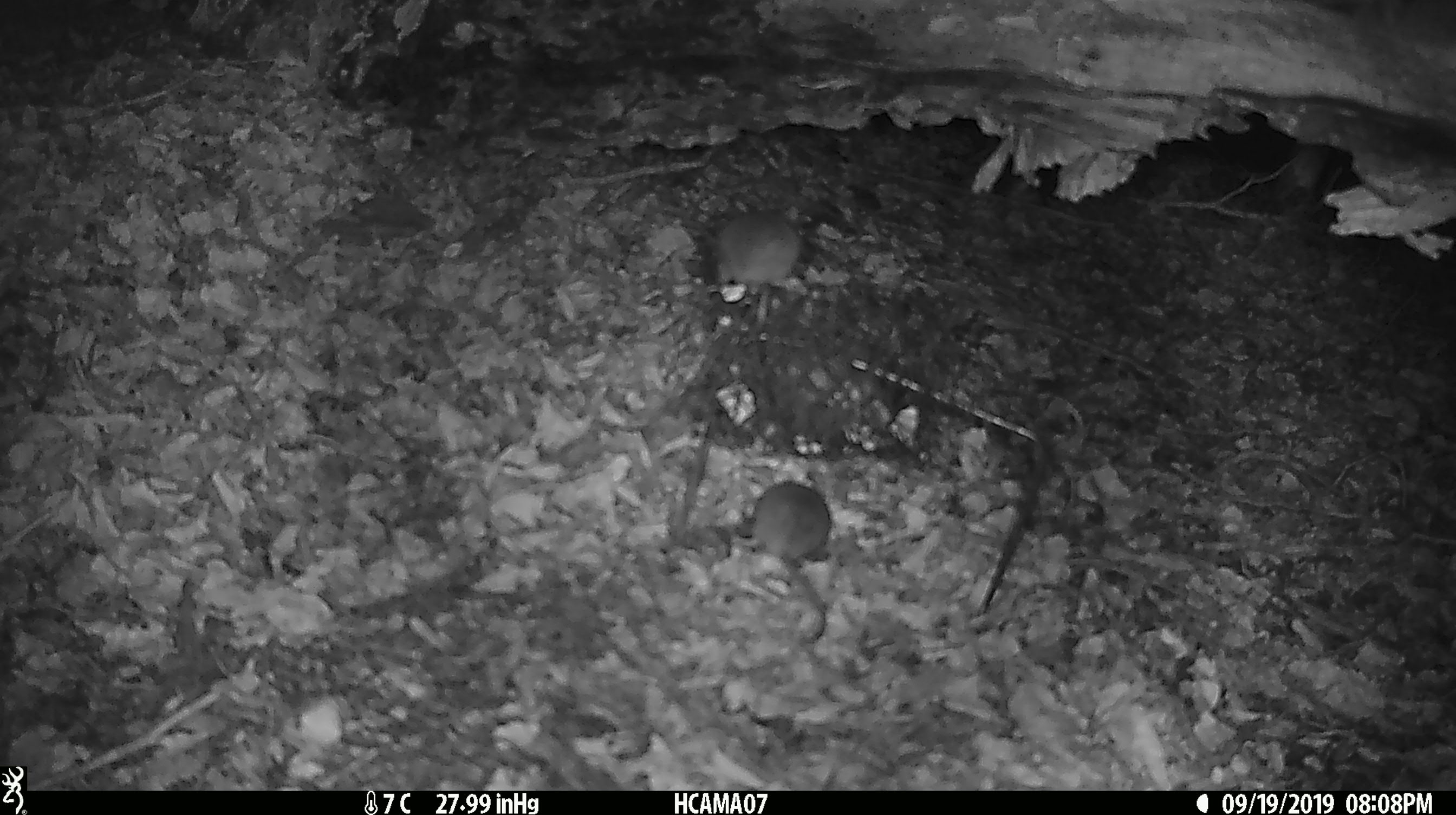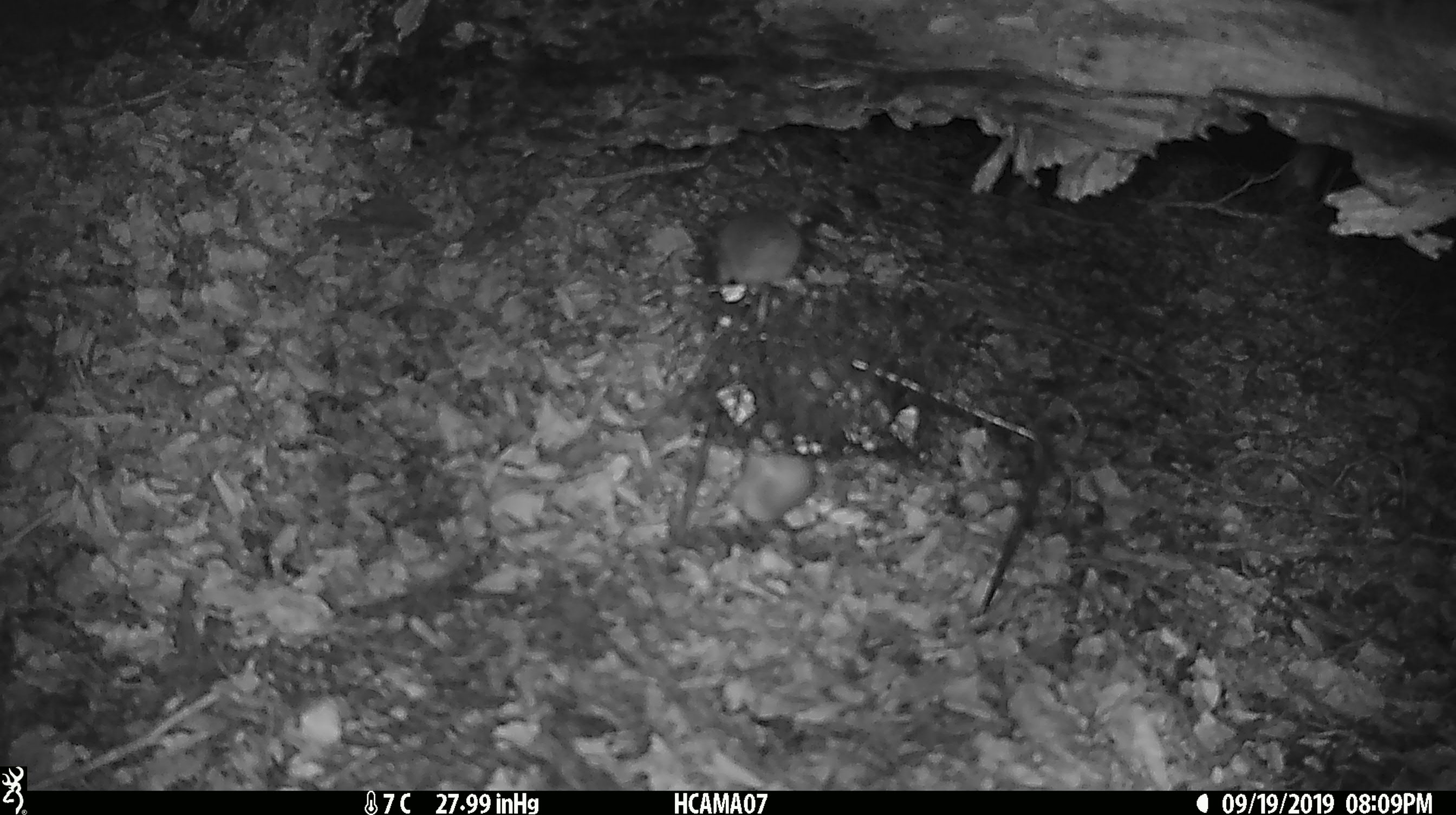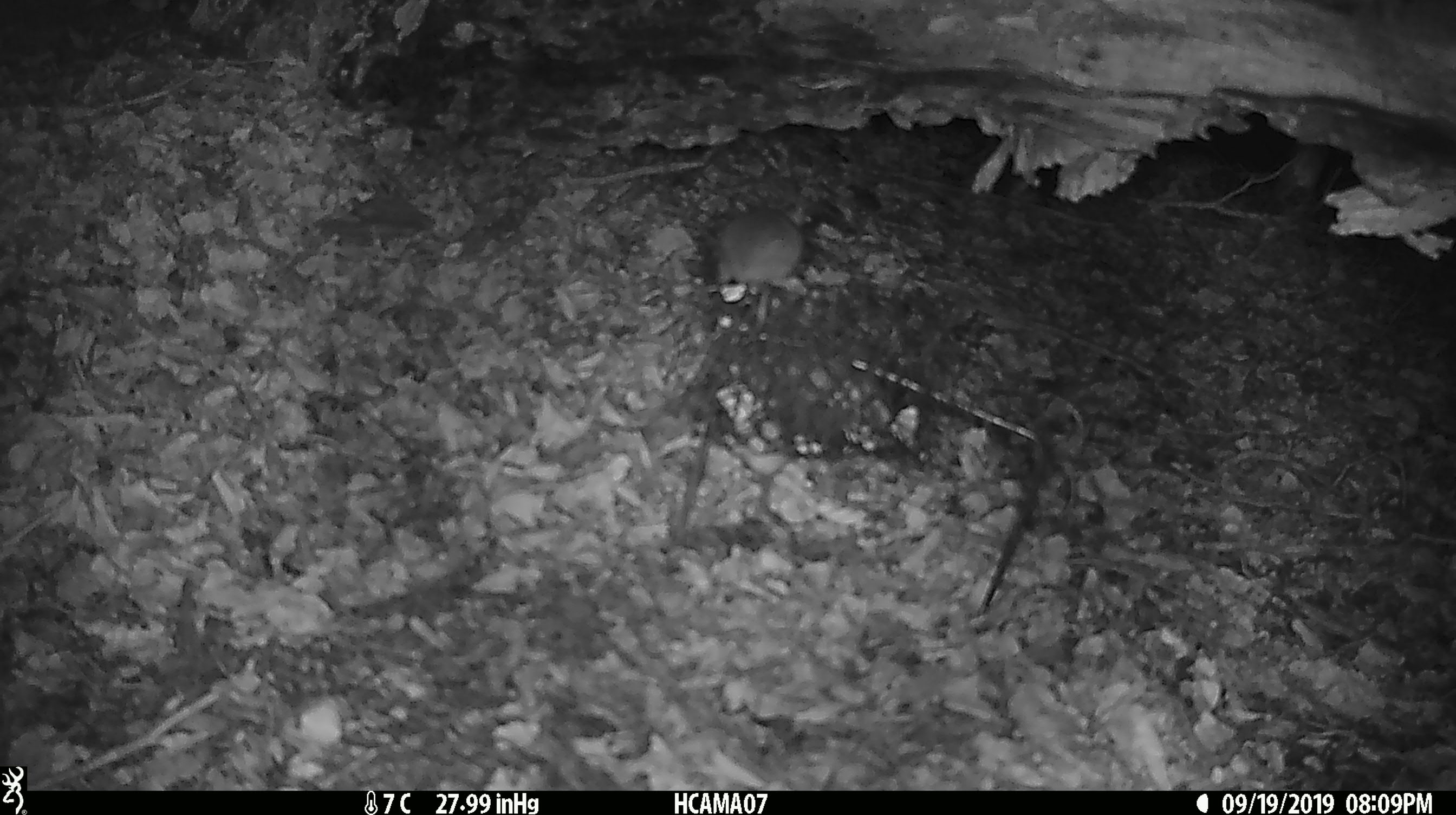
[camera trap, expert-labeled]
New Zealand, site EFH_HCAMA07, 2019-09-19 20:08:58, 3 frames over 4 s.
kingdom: Animalia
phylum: Chordata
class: Mammalia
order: Rodentia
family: Muridae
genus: Mus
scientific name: Mus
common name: mouse